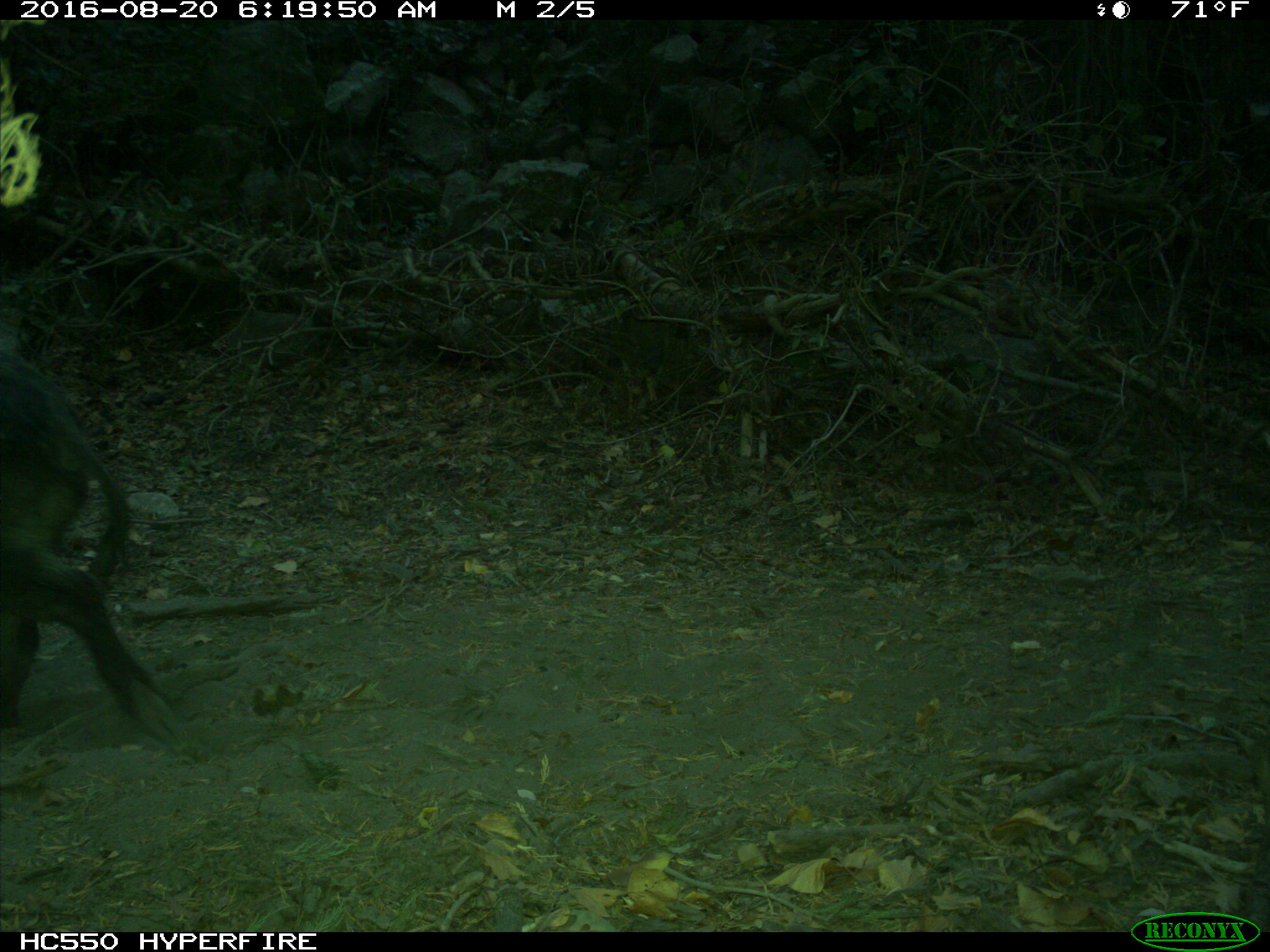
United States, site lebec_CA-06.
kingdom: Animalia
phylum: Chordata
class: Mammalia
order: Artiodactyla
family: Suidae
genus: Sus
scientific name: Sus scrofa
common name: wild boar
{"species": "Sus scrofa (wild boar)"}